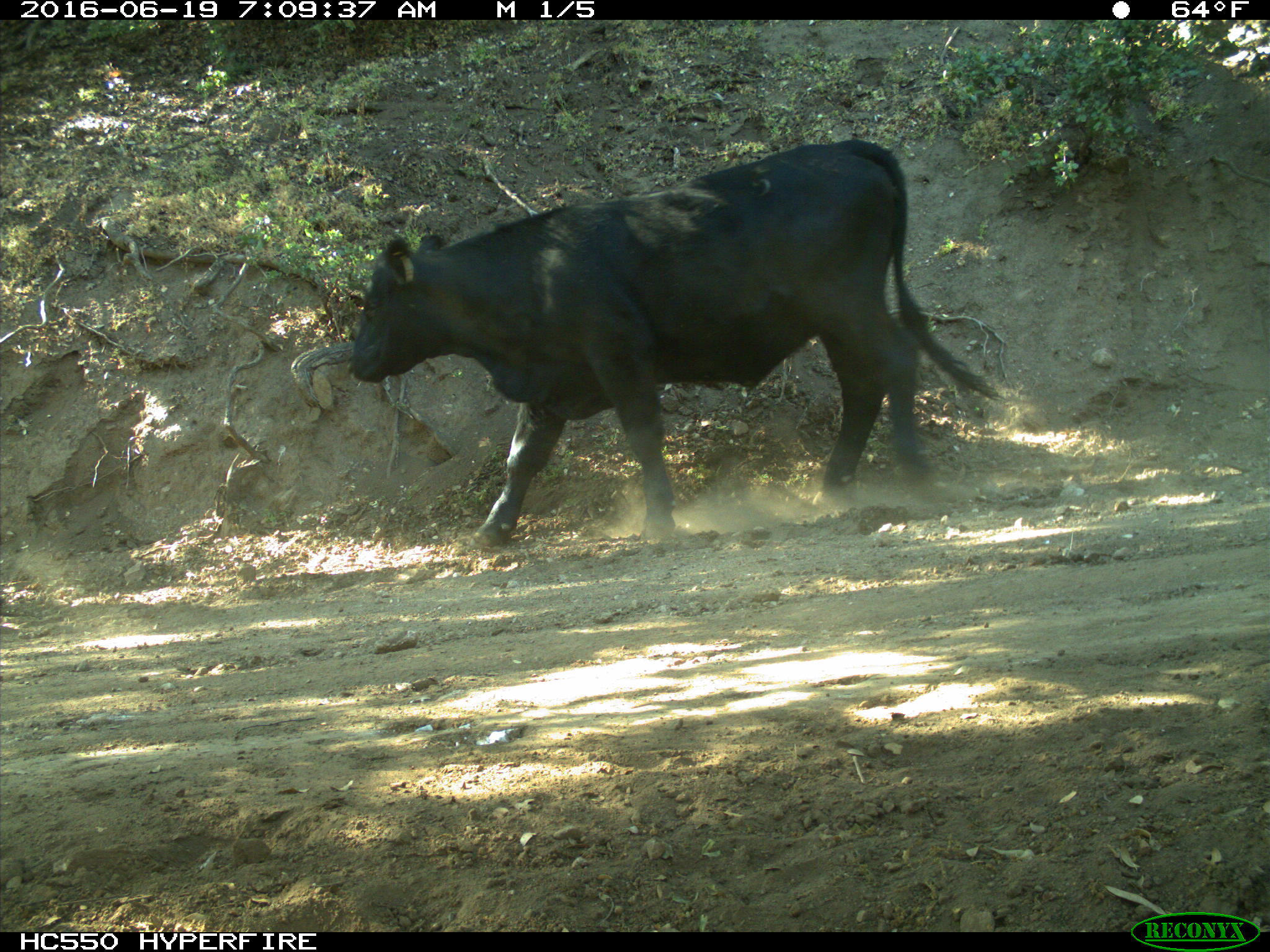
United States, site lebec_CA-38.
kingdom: Animalia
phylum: Chordata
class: Mammalia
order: Artiodactyla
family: Bovidae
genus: Bos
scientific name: Bos taurus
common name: domestic cow